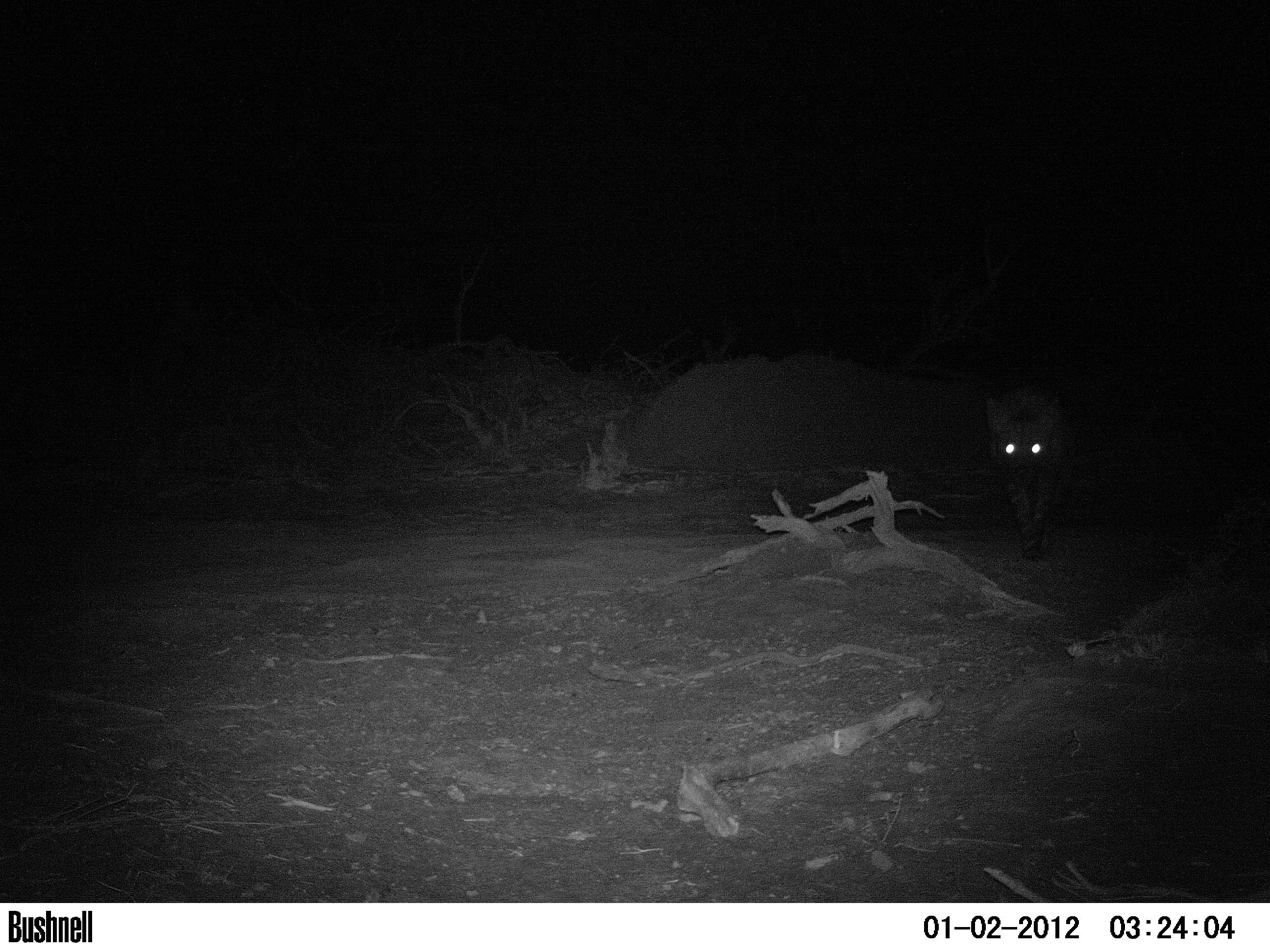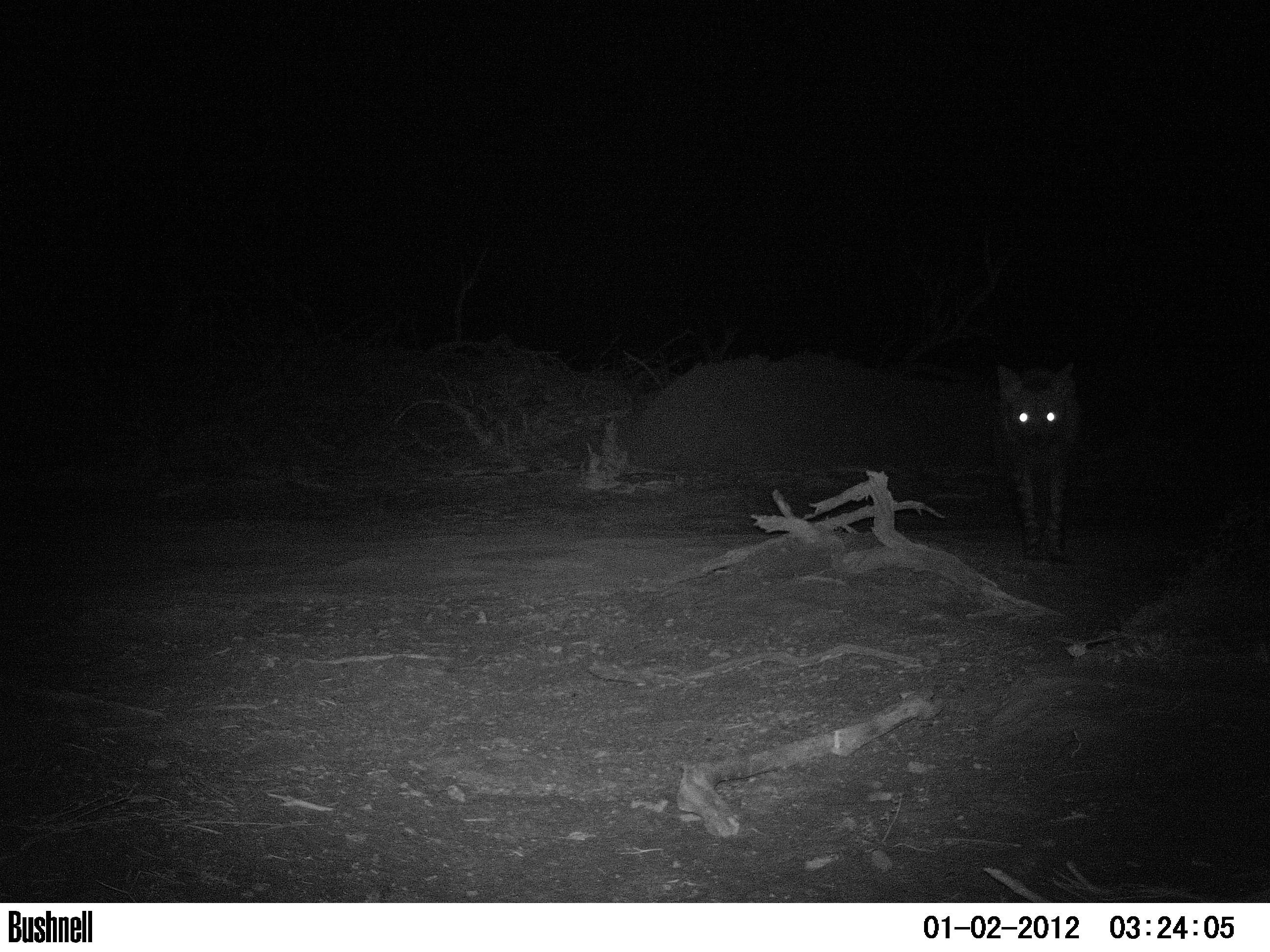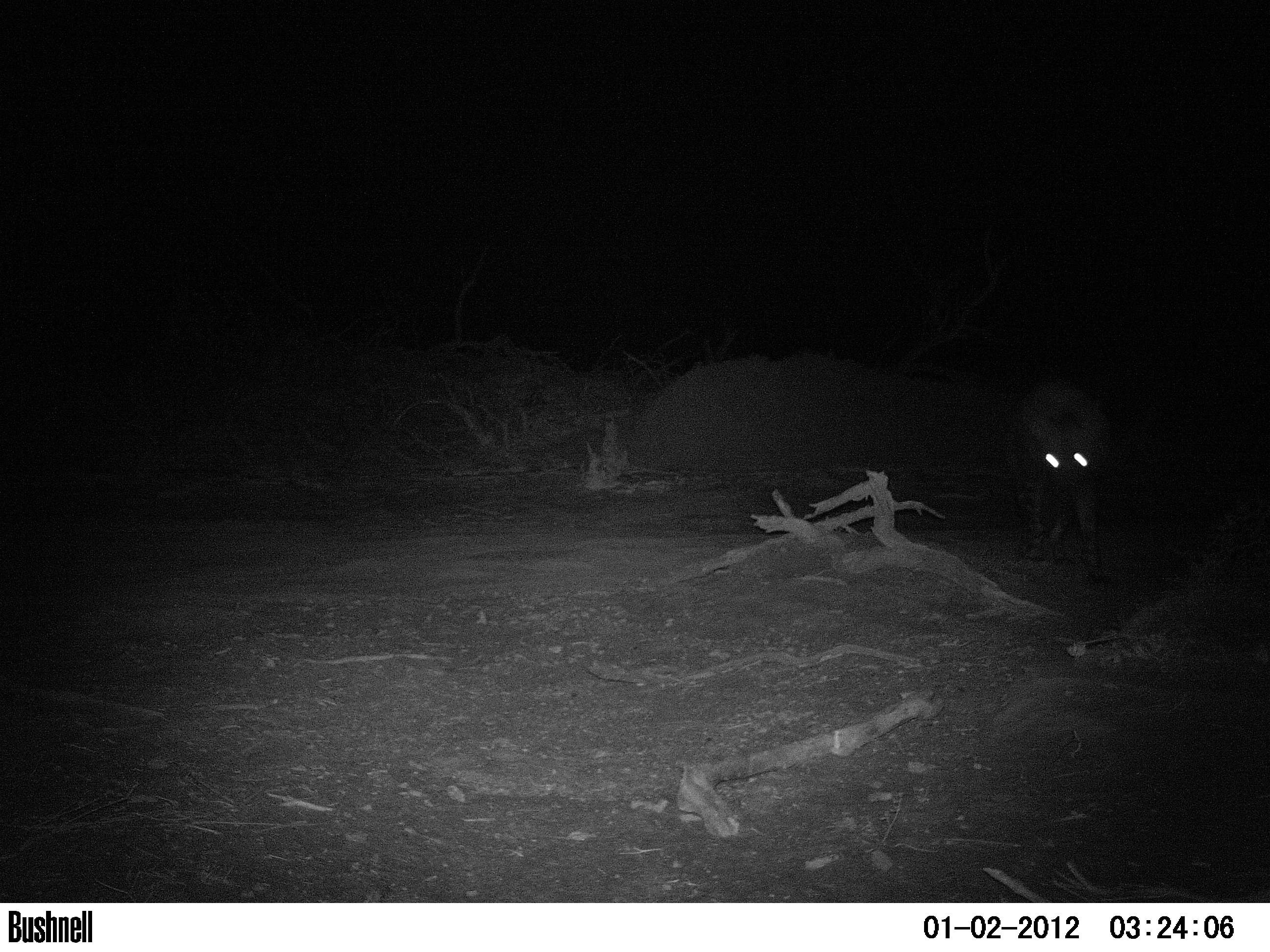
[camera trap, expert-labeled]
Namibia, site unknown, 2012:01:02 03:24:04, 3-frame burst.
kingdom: Animalia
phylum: Chordata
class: Mammalia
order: Carnivora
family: Hyaenidae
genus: Parahyaena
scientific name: Parahyaena brunnea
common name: brown hyena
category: hyaena brunnea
Hyaena brunnea (brown hyena) (Parahyaena brunnea).